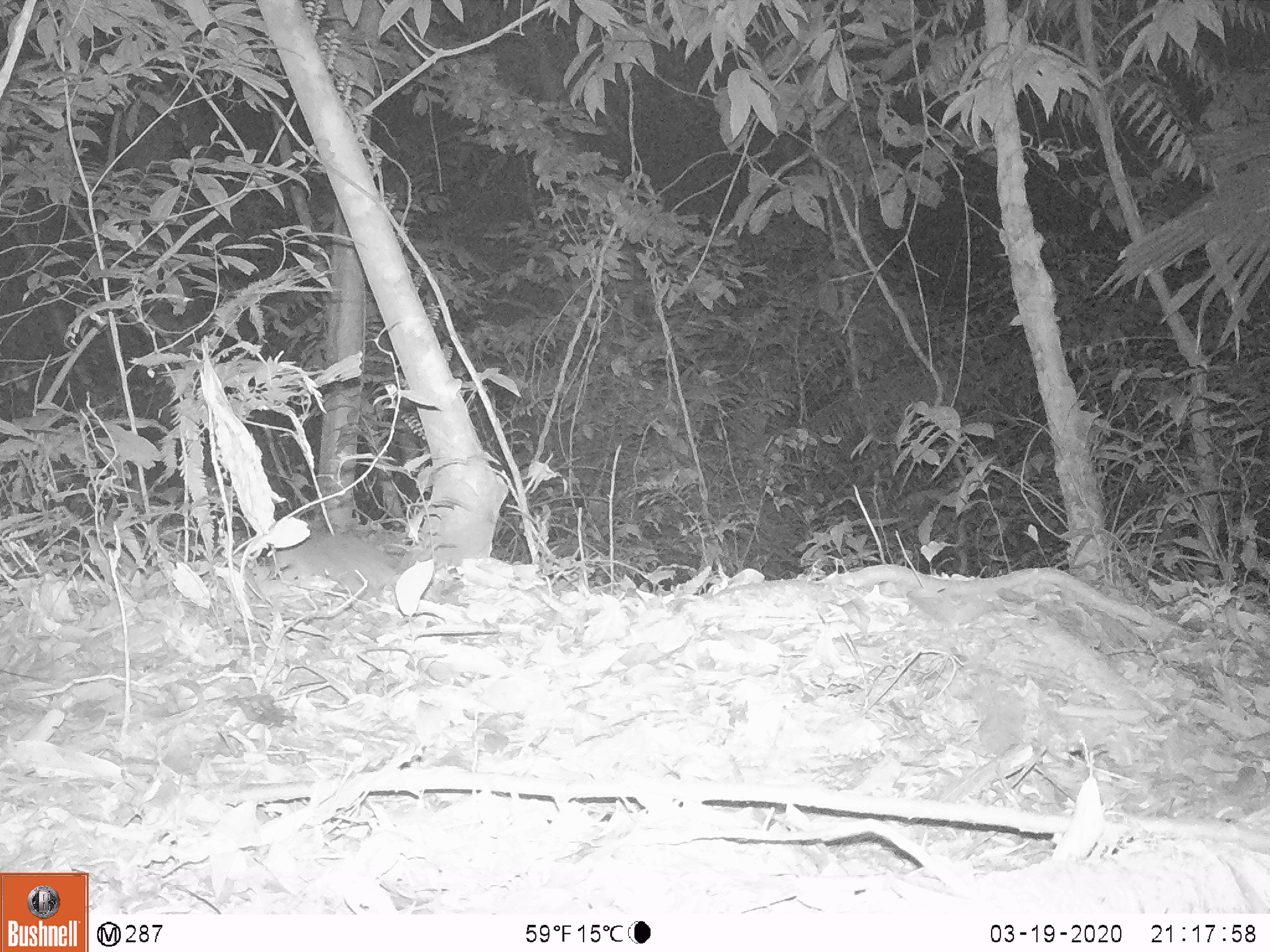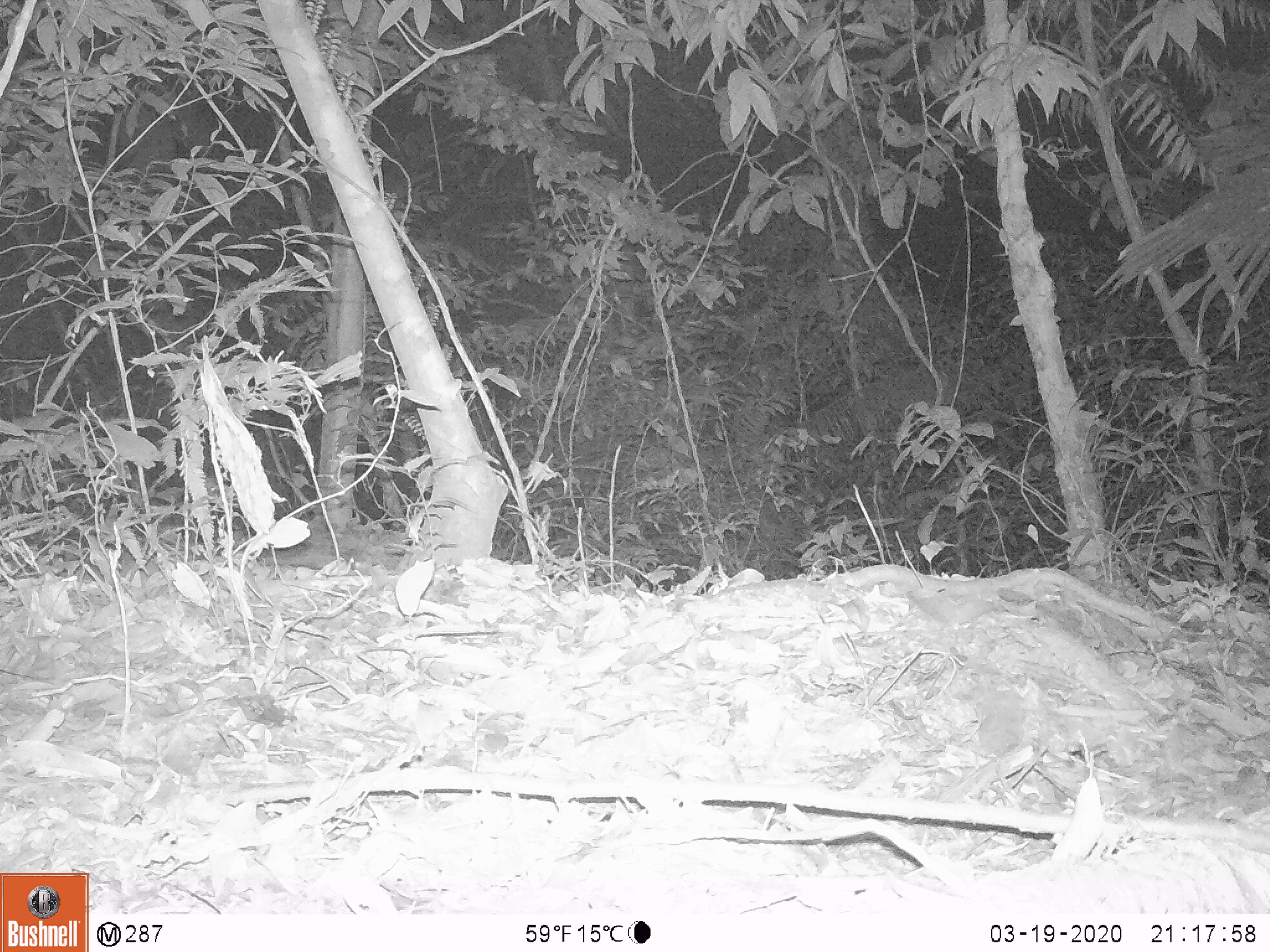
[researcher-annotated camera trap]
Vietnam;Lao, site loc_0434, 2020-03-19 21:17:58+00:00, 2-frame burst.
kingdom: Animalia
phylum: Chordata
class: Mammalia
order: Rodentia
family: Muridae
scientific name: Muridae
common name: old-world mice and rats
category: unidentified murid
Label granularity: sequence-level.